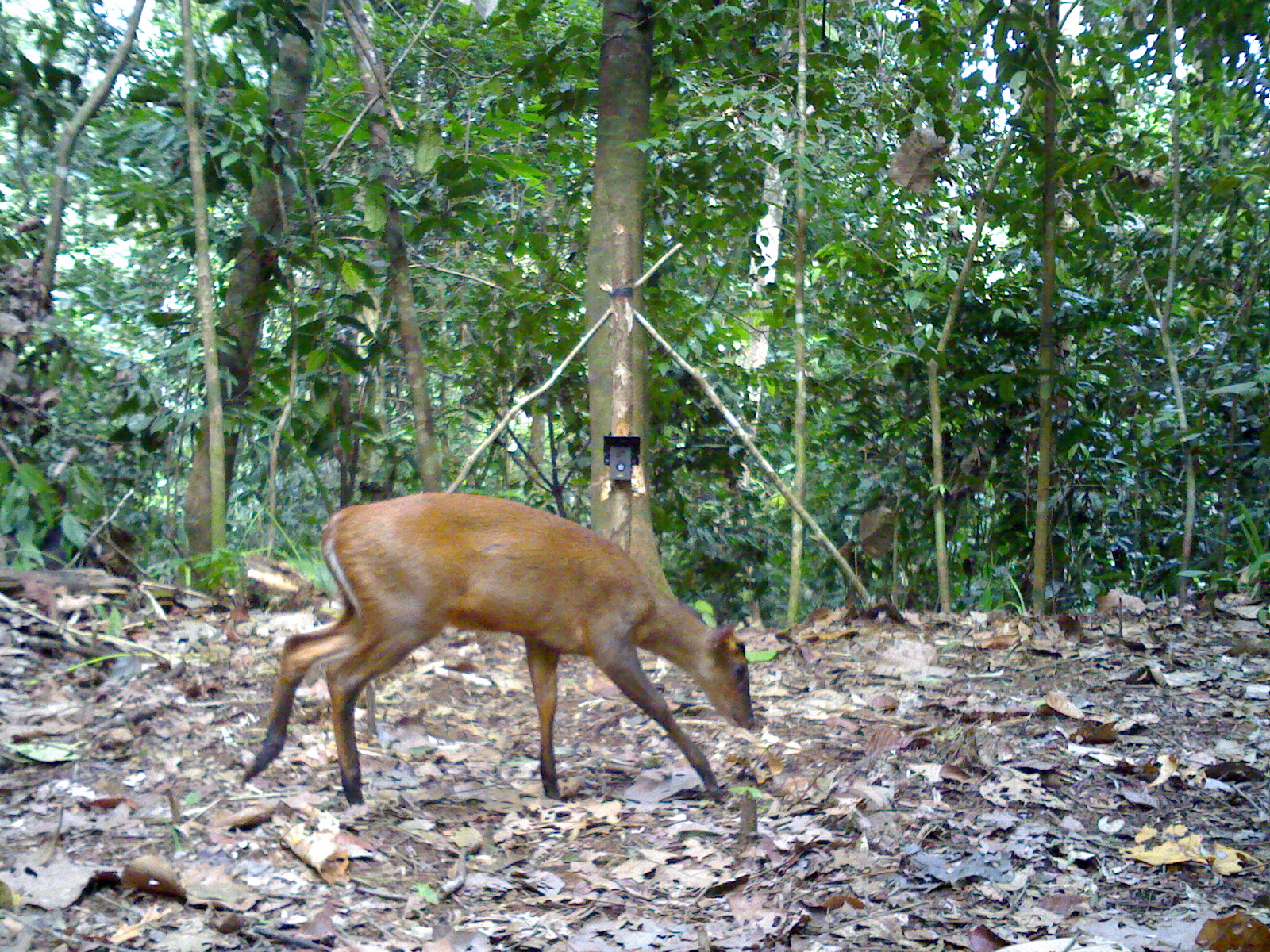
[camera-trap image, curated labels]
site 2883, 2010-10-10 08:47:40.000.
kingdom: Animalia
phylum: Chordata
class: Mammalia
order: Artiodactyla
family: Cervidae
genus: Muntiacus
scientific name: Muntiacus muntjak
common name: southern red muntjac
Muntiacus muntjak (southern red muntjac), count 1.